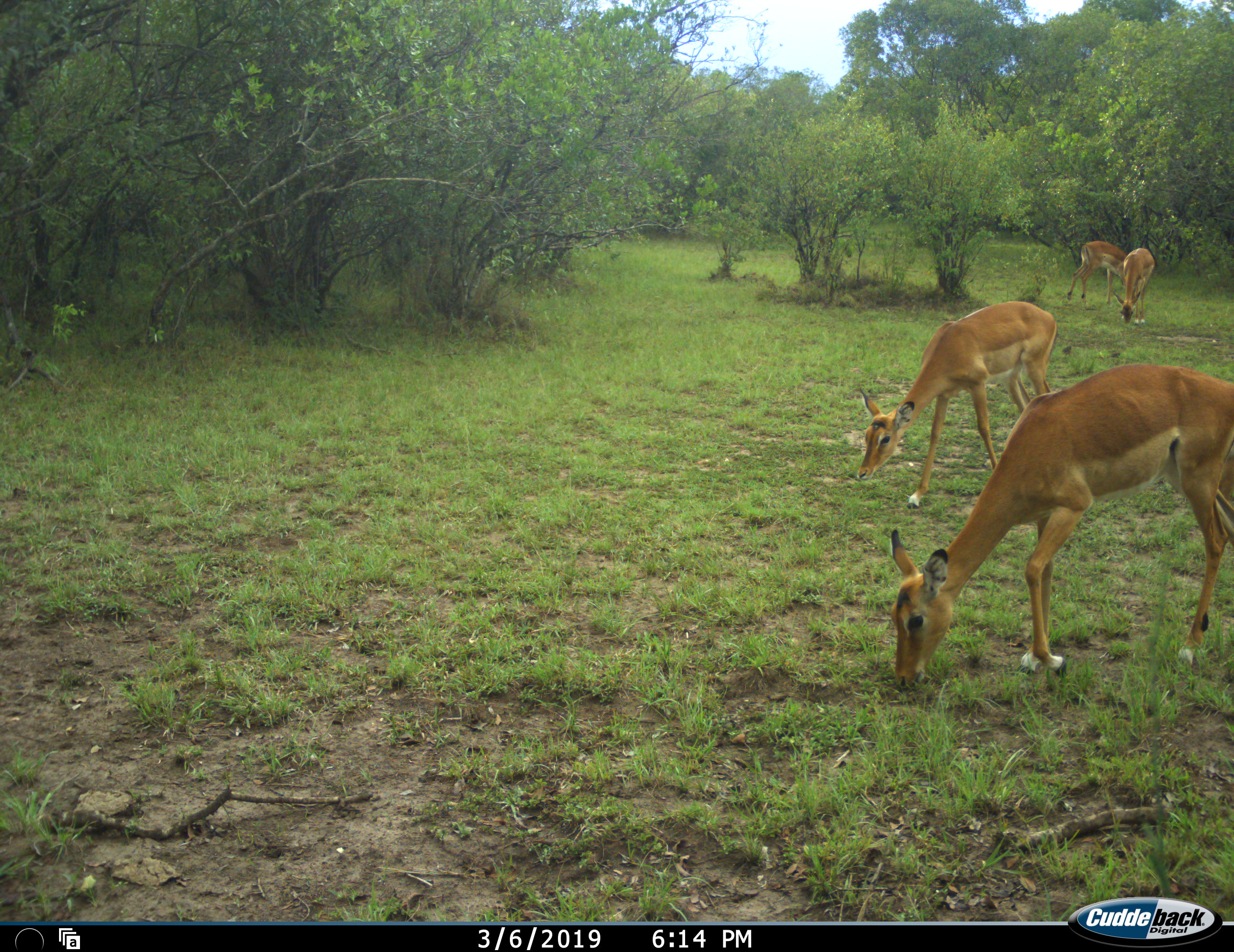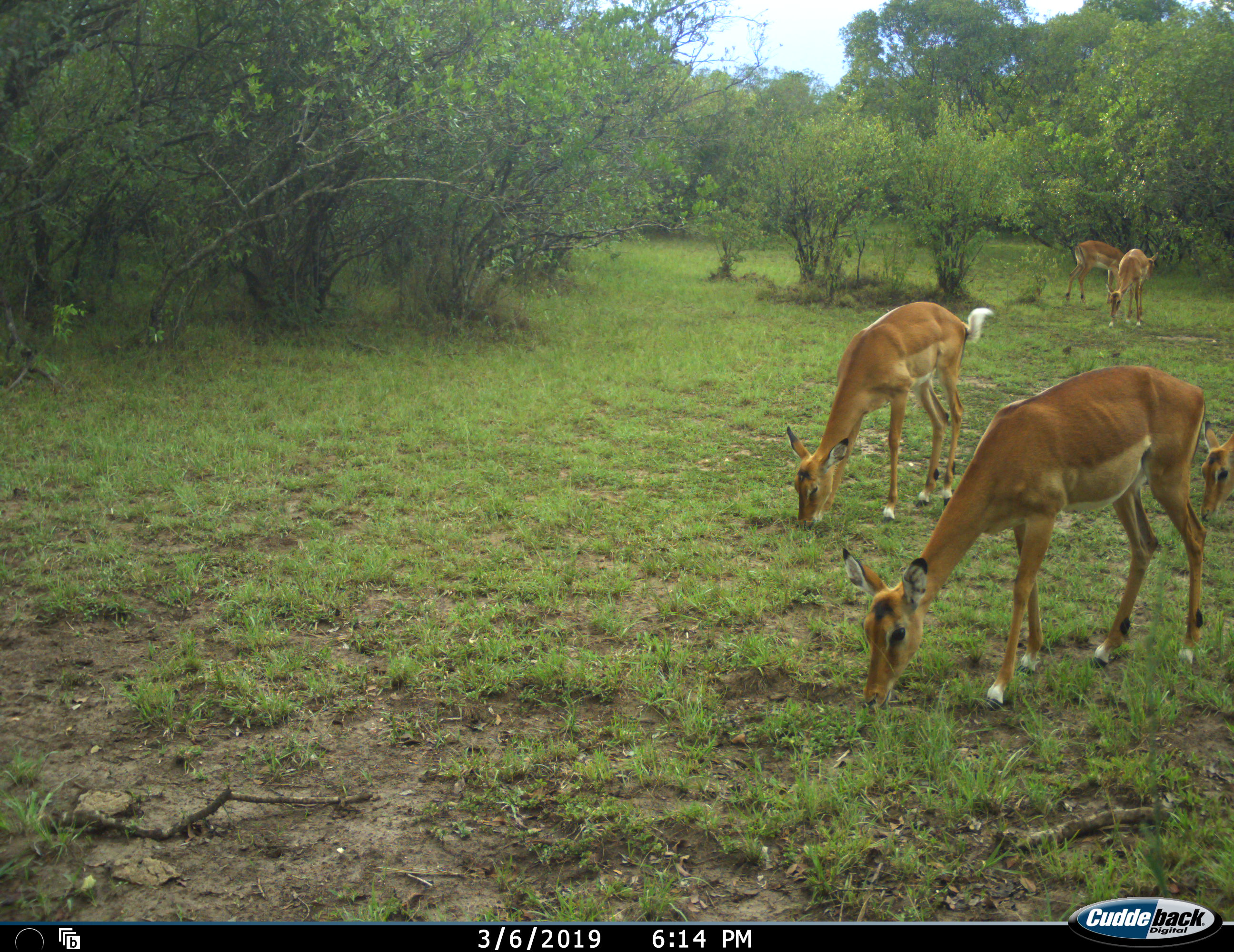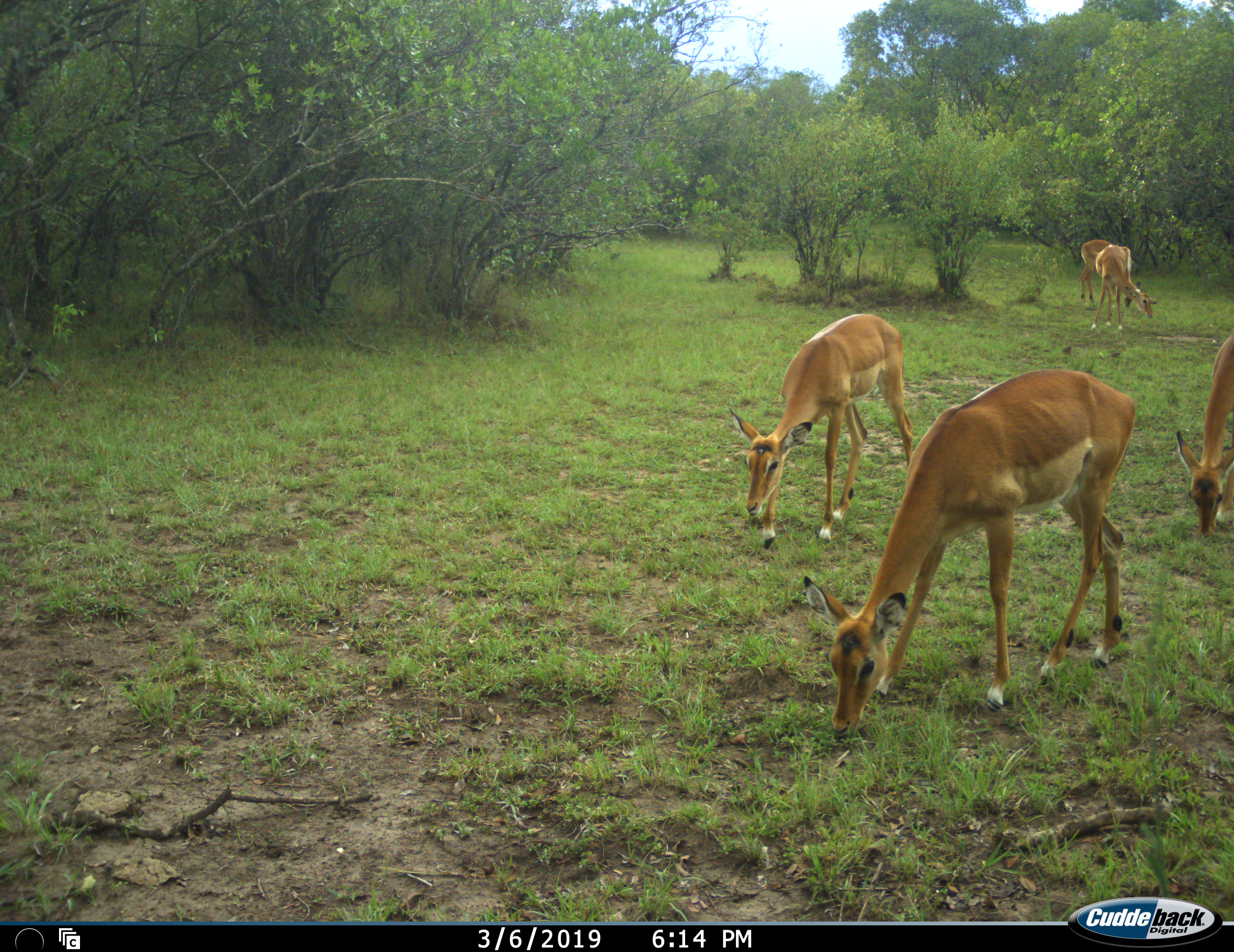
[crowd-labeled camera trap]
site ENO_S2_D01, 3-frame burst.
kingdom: Animalia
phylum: Chordata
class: Mammalia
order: Artiodactyla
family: Bovidae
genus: Aepyceros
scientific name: Aepyceros melampus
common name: impala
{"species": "impala (Aepyceros melampus)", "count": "5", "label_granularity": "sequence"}